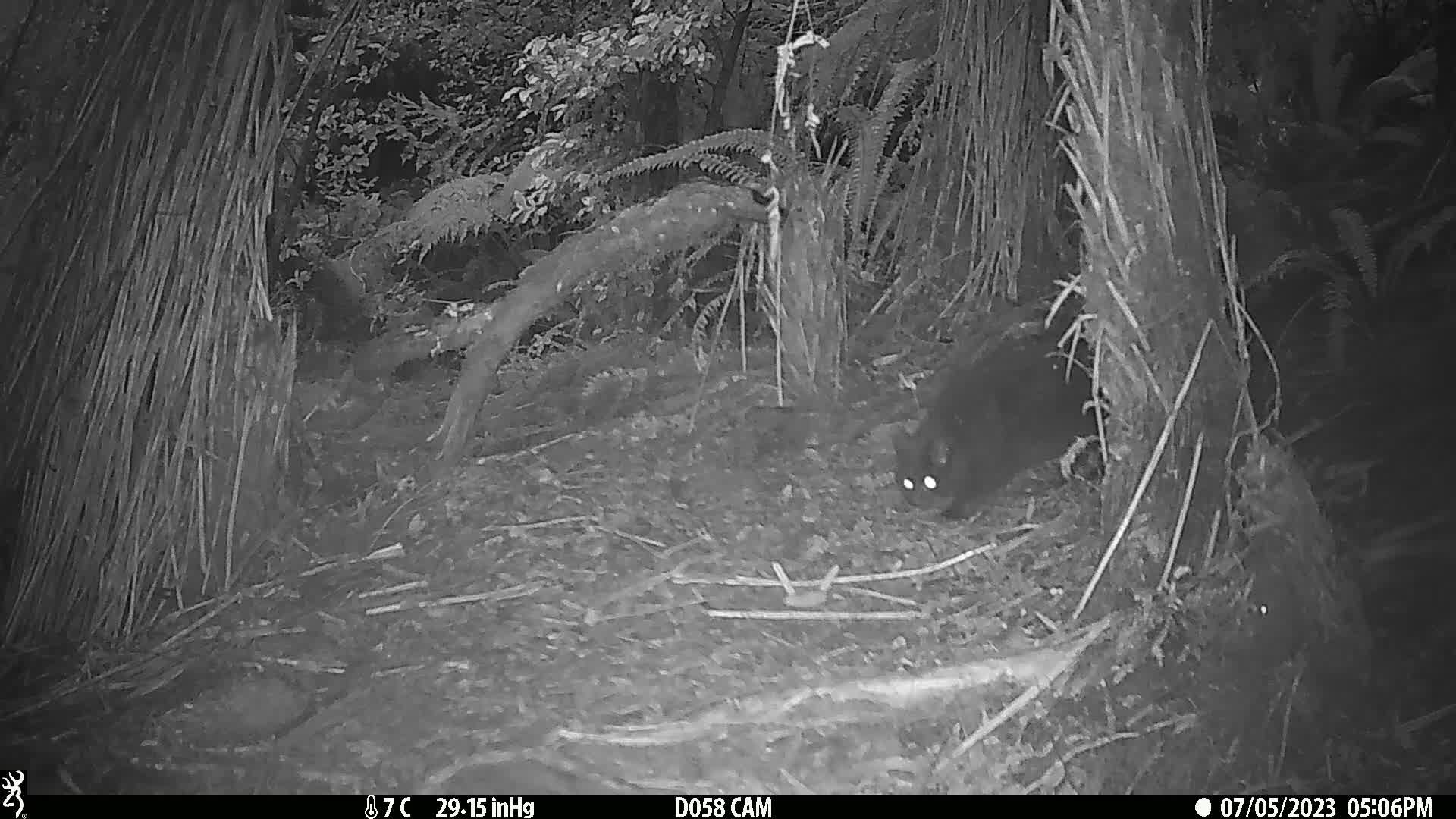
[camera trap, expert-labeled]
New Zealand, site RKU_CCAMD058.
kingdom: Animalia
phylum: Chordata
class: Mammalia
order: Carnivora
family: Felidae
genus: Felis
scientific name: Felis catus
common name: domestic cat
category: cat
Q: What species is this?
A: Cat (domestic cat) (Felis catus).